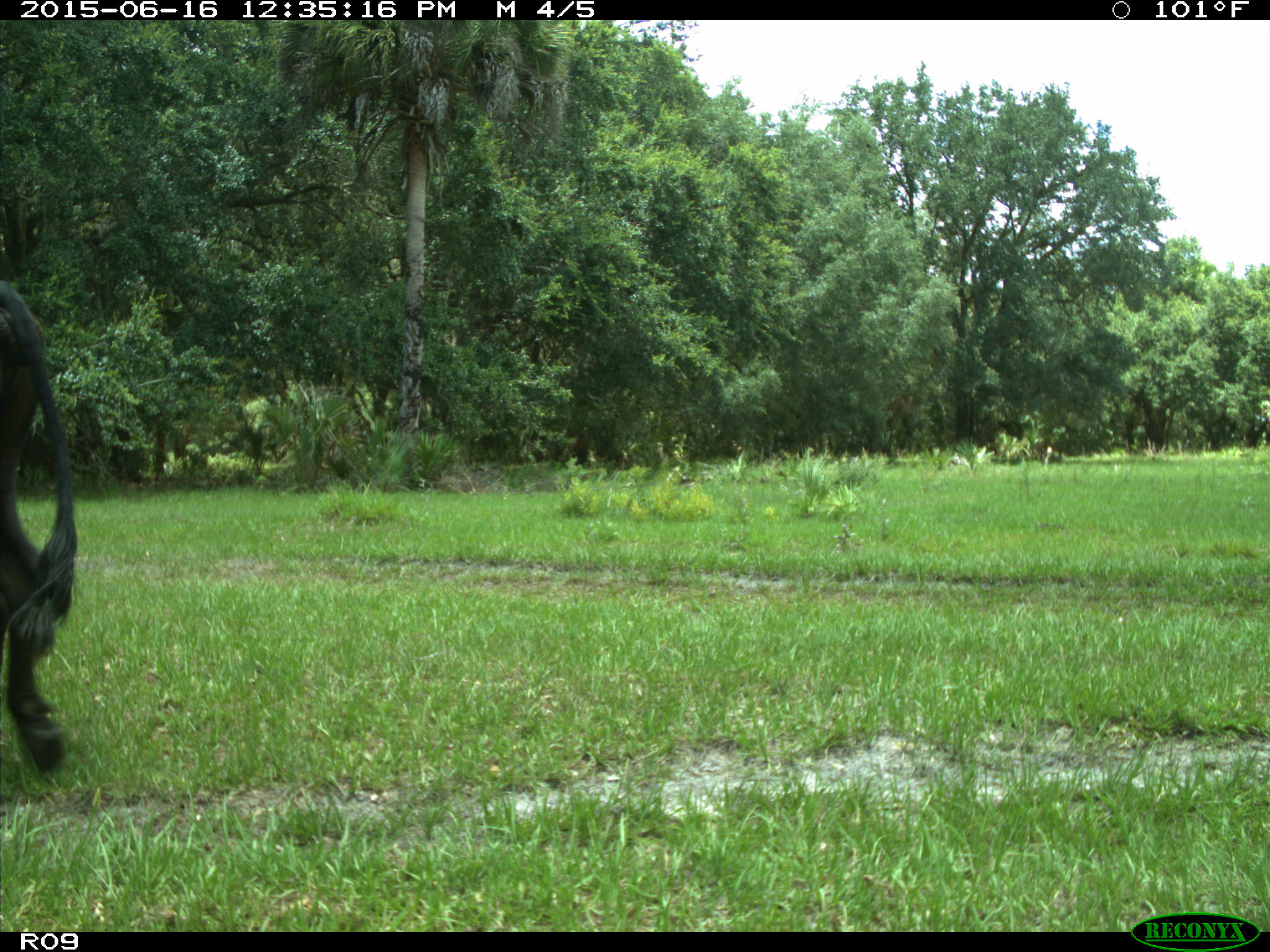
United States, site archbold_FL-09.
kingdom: Animalia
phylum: Chordata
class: Mammalia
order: Artiodactyla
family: Bovidae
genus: Bos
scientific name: Bos taurus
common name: domestic cow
Bos taurus (domestic cow).